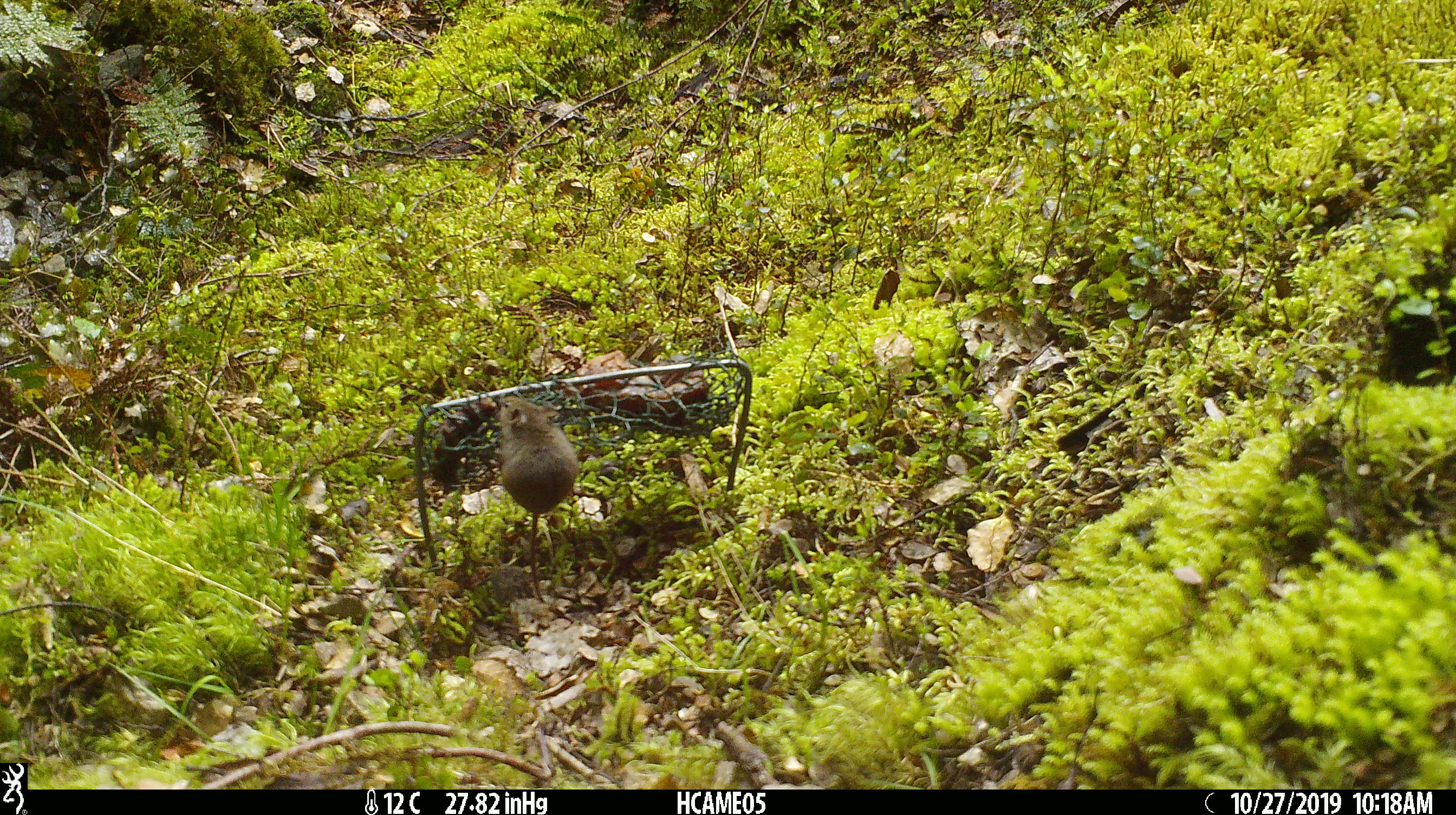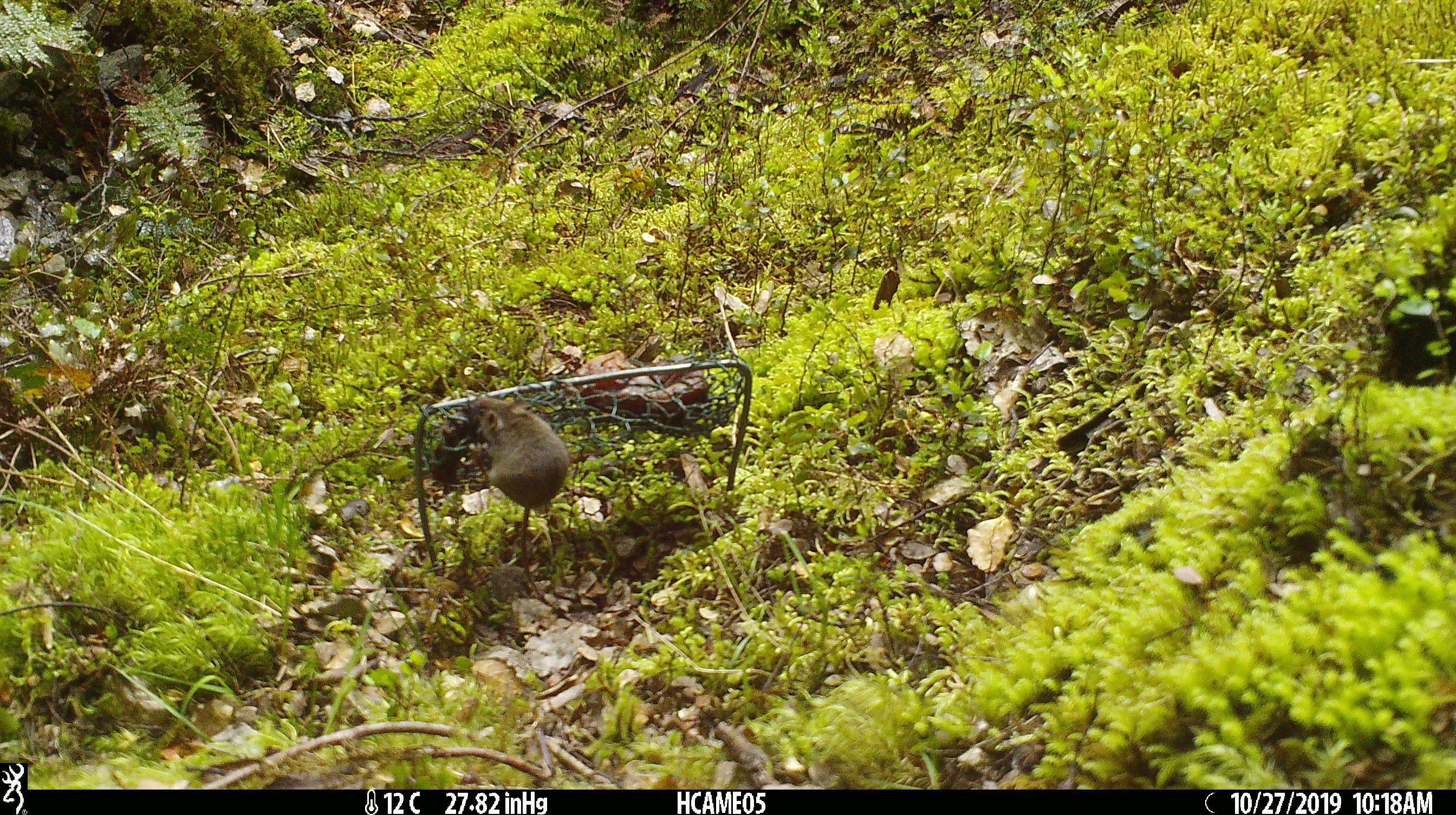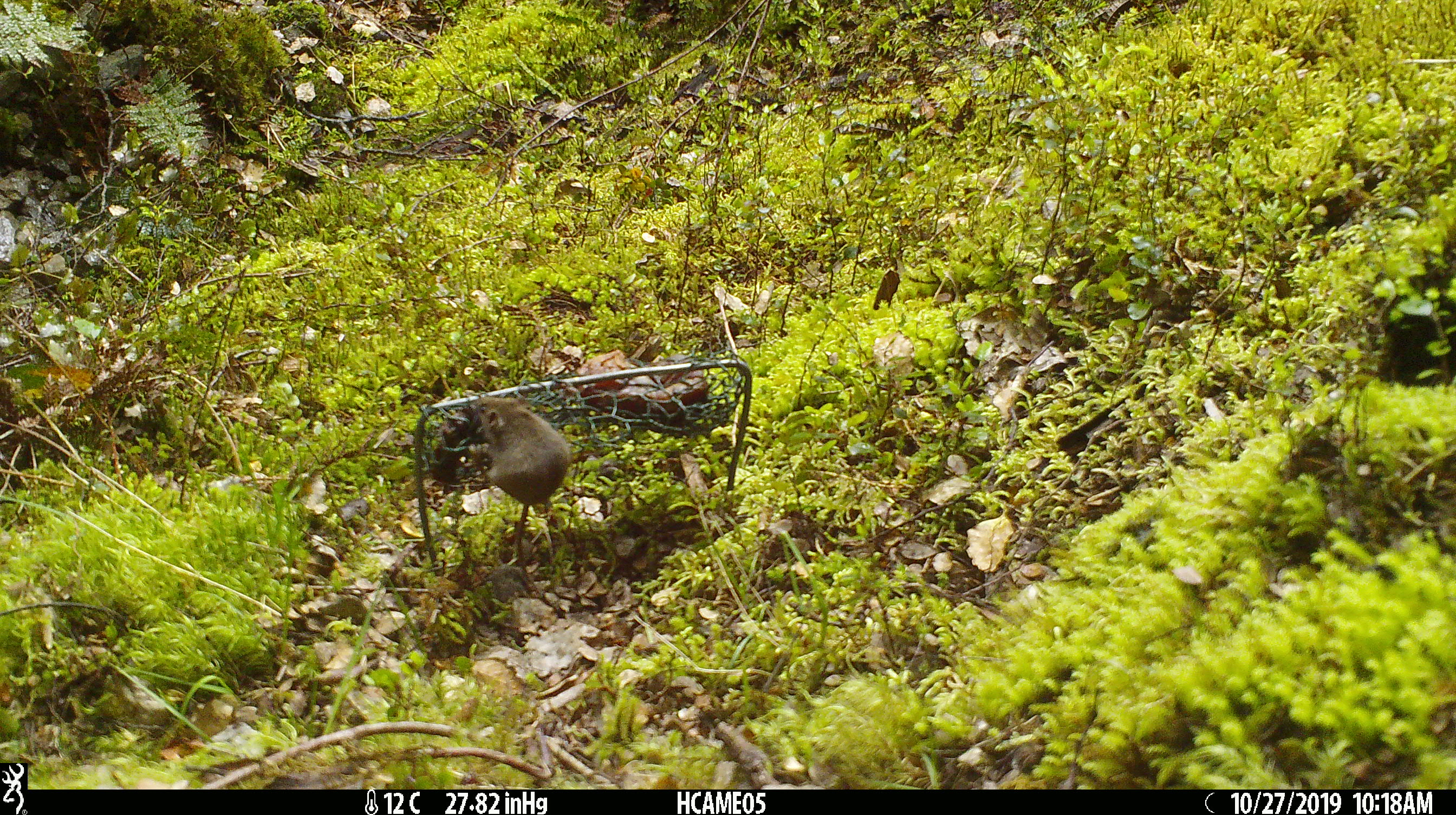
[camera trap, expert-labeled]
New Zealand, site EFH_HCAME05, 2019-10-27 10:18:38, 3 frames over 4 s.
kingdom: Animalia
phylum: Chordata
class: Mammalia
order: Rodentia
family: Muridae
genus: Mus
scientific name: Mus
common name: mouse